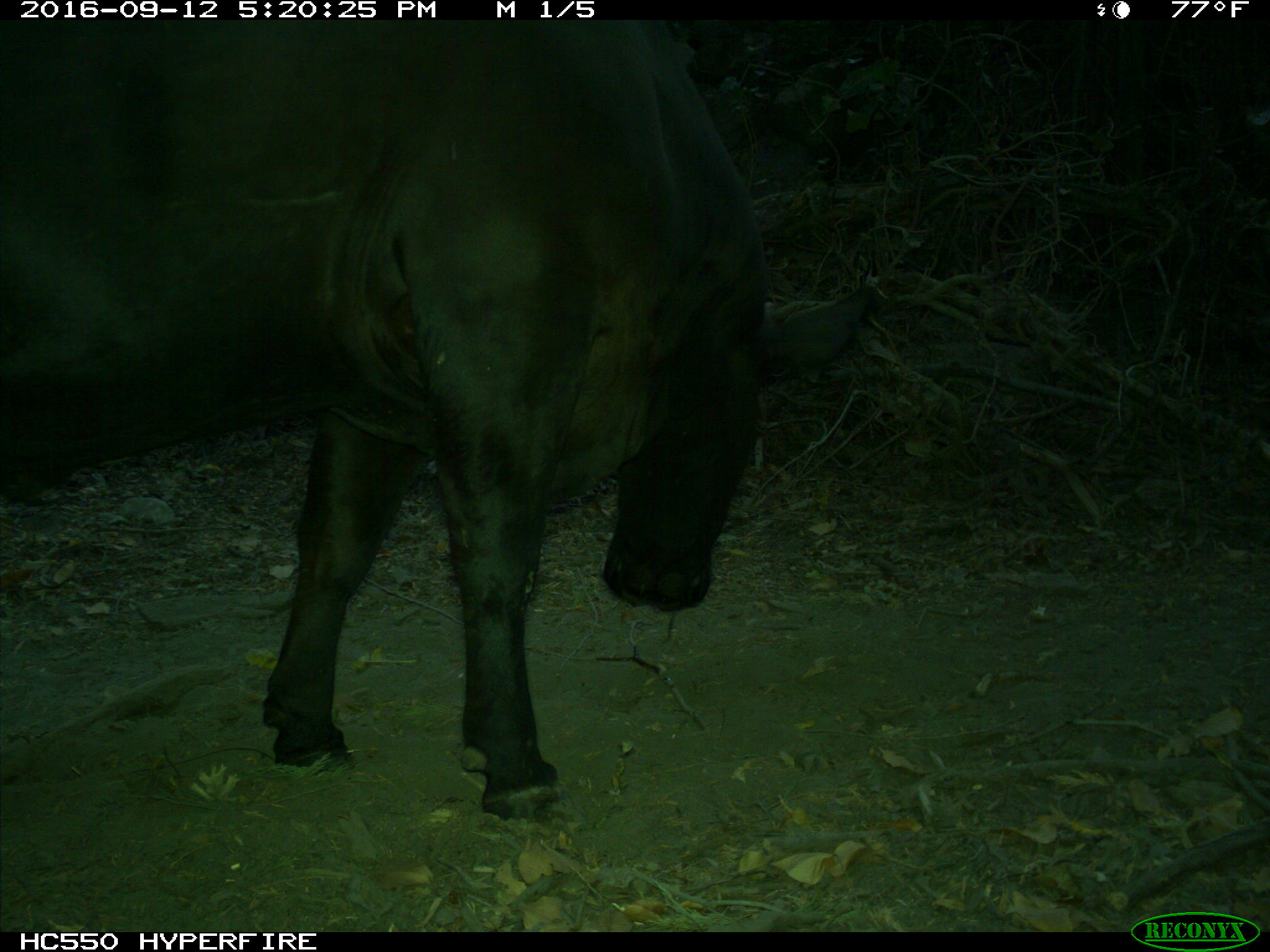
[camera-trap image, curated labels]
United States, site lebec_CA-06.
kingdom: Animalia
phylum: Chordata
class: Mammalia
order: Artiodactyla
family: Bovidae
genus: Bos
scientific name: Bos taurus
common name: domestic cow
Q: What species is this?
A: Bos taurus (domestic cow).